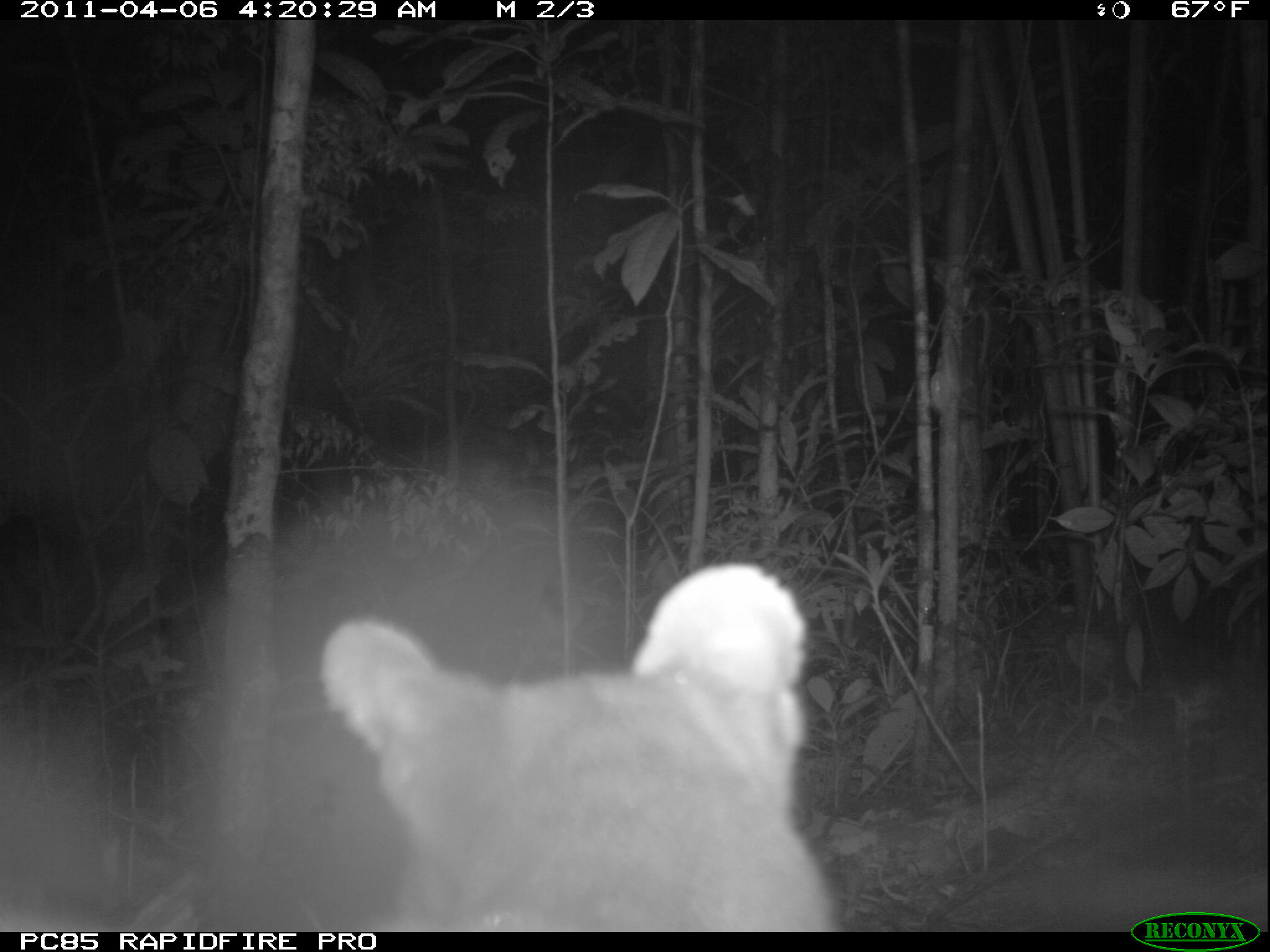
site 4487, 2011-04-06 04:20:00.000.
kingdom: Animalia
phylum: Chordata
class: Mammalia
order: Carnivora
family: Eupleridae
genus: Cryptoprocta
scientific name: Cryptoprocta ferox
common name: fossa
Cryptoprocta ferox (fossa), count 2.